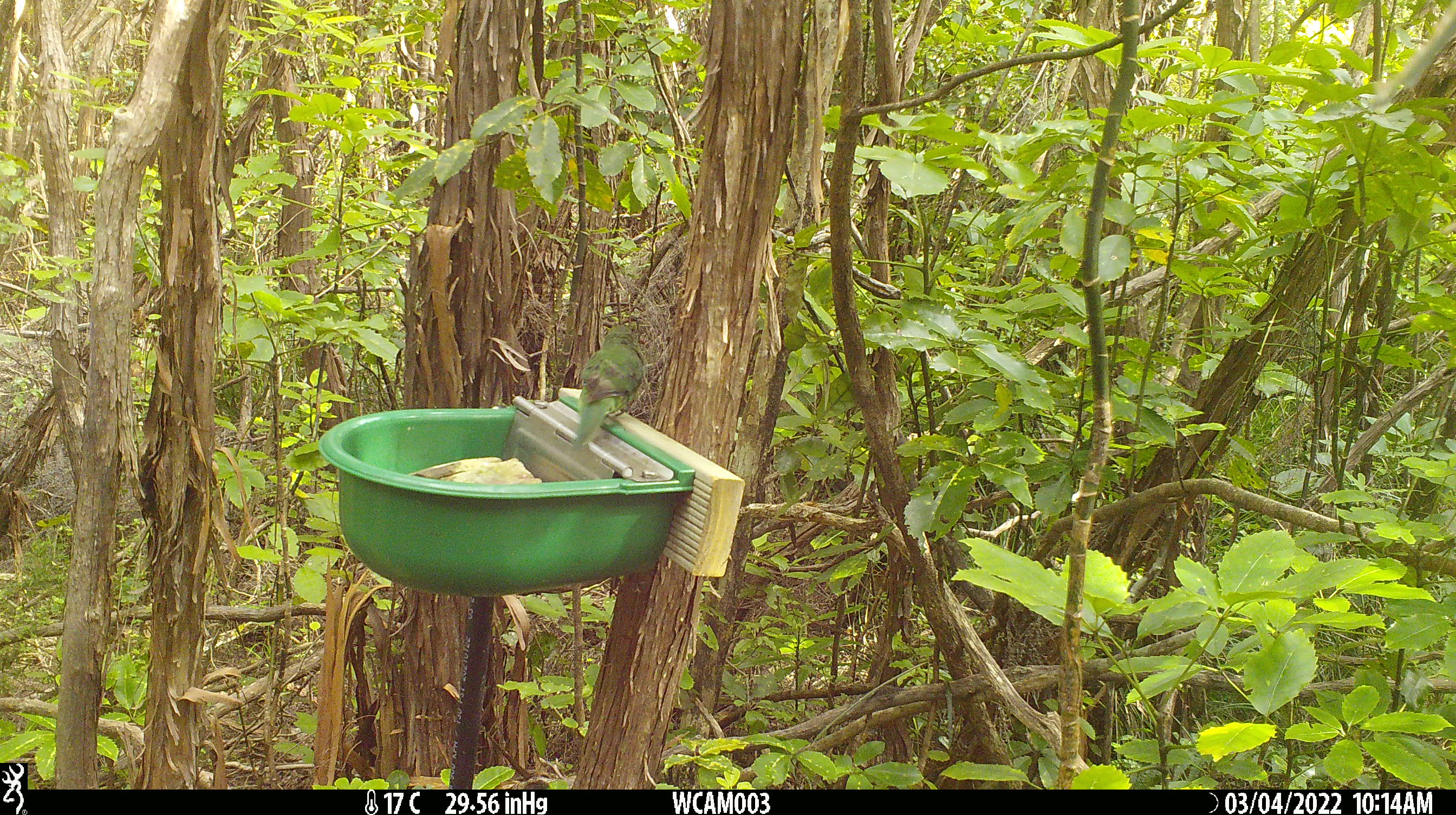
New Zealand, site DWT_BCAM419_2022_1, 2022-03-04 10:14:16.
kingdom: Animalia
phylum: Chordata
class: Aves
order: Psittaciformes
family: Psittaculidae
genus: Cyanoramphus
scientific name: Cyanoramphus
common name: parakeet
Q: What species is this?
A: Parakeet (Cyanoramphus).